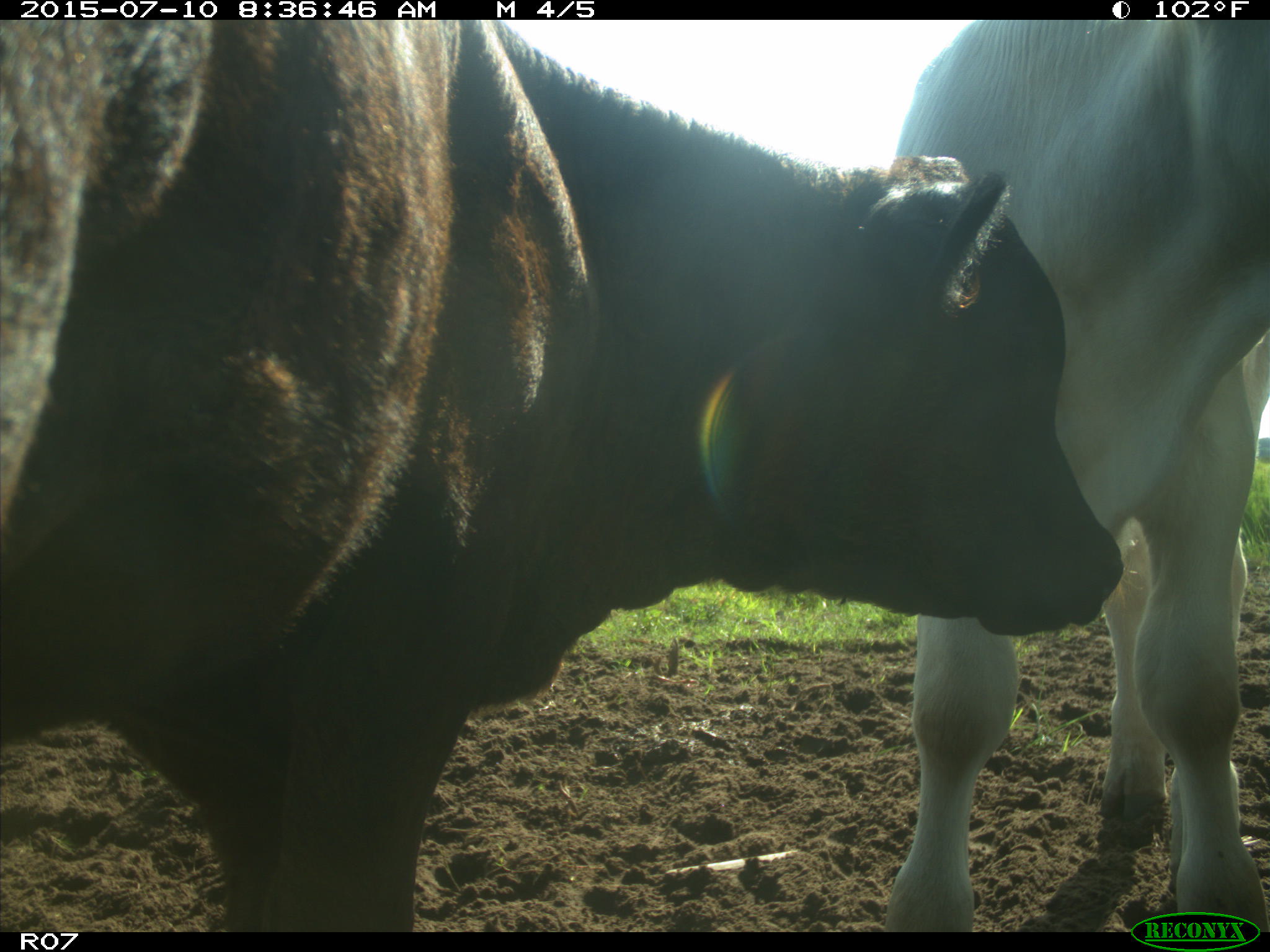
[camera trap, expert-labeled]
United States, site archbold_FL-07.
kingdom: Animalia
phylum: Chordata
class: Mammalia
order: Artiodactyla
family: Bovidae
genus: Bos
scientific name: Bos taurus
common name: domestic cow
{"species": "Bos taurus (domestic cow)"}